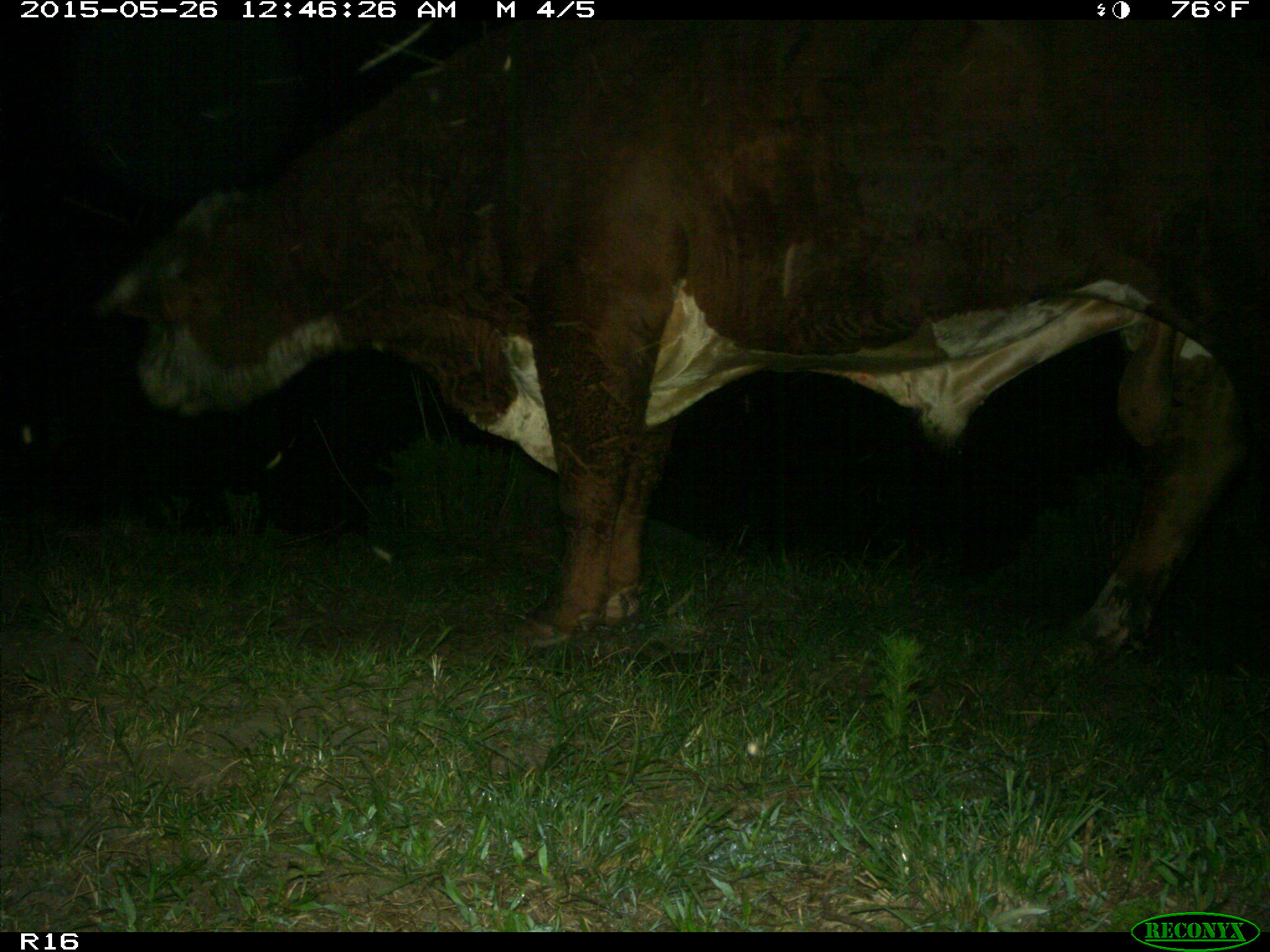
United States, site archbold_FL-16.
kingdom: Animalia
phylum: Chordata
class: Mammalia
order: Artiodactyla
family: Bovidae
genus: Bos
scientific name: Bos taurus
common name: domestic cow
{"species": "Bos taurus (domestic cow)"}